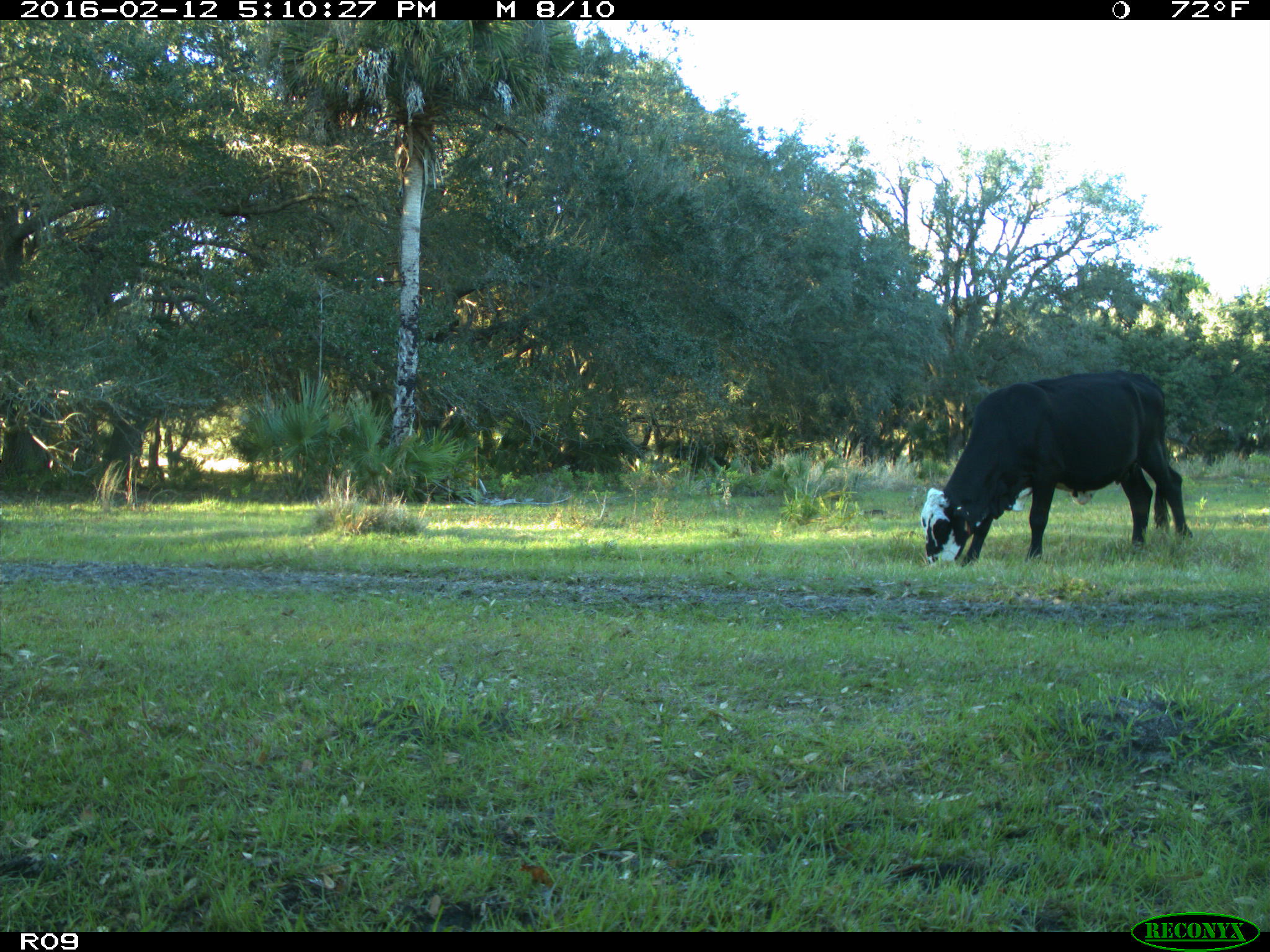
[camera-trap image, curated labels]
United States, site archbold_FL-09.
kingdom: Animalia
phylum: Chordata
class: Mammalia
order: Artiodactyla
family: Bovidae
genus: Bos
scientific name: Bos taurus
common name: domestic cow